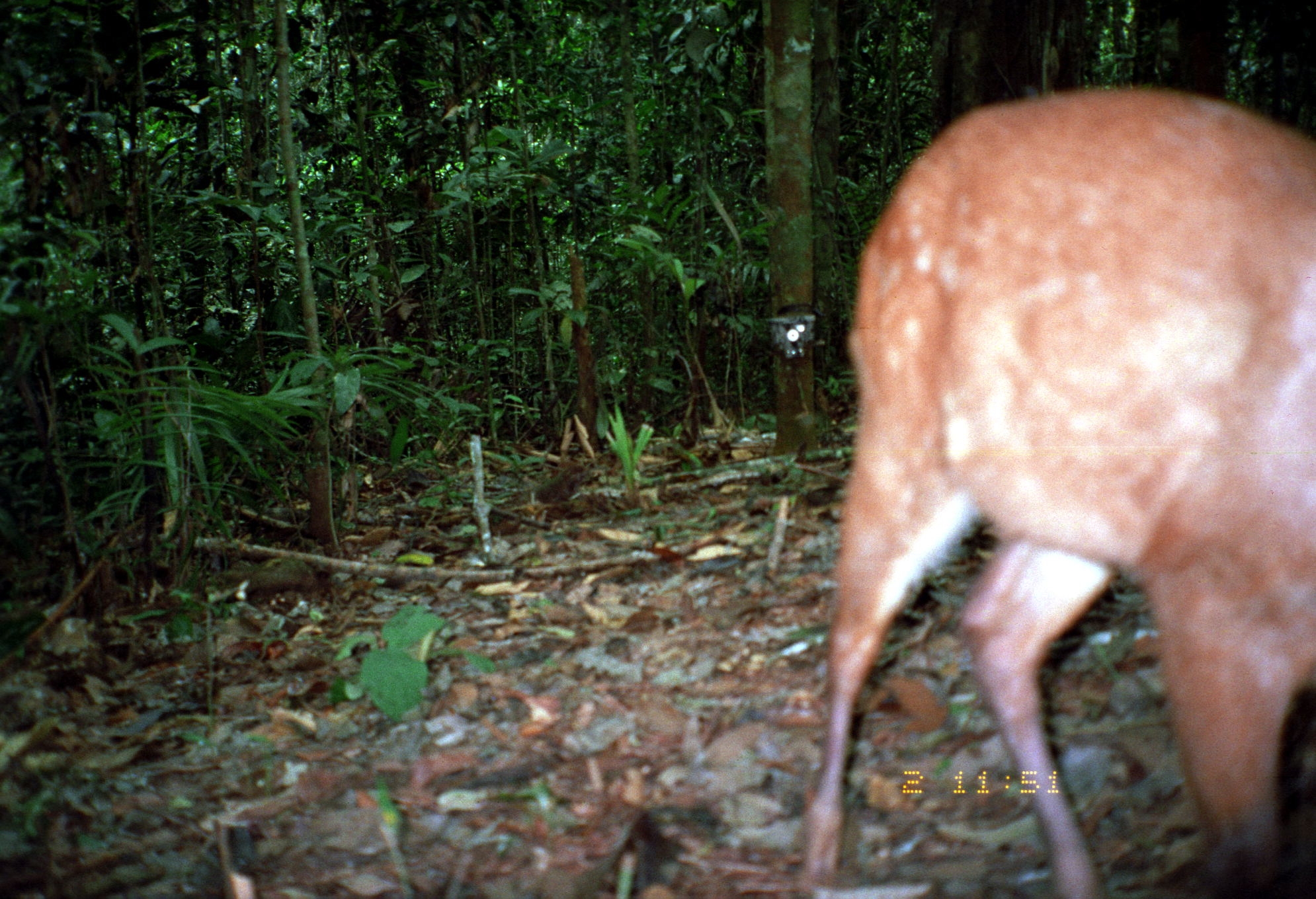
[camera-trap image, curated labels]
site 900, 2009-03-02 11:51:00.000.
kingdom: Animalia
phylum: Chordata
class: Mammalia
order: Artiodactyla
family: Cervidae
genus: Mazama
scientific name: Mazama americana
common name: red brocket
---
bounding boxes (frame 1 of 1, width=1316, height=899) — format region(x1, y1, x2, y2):
mazama americana: region(806, 88, 1315, 898)